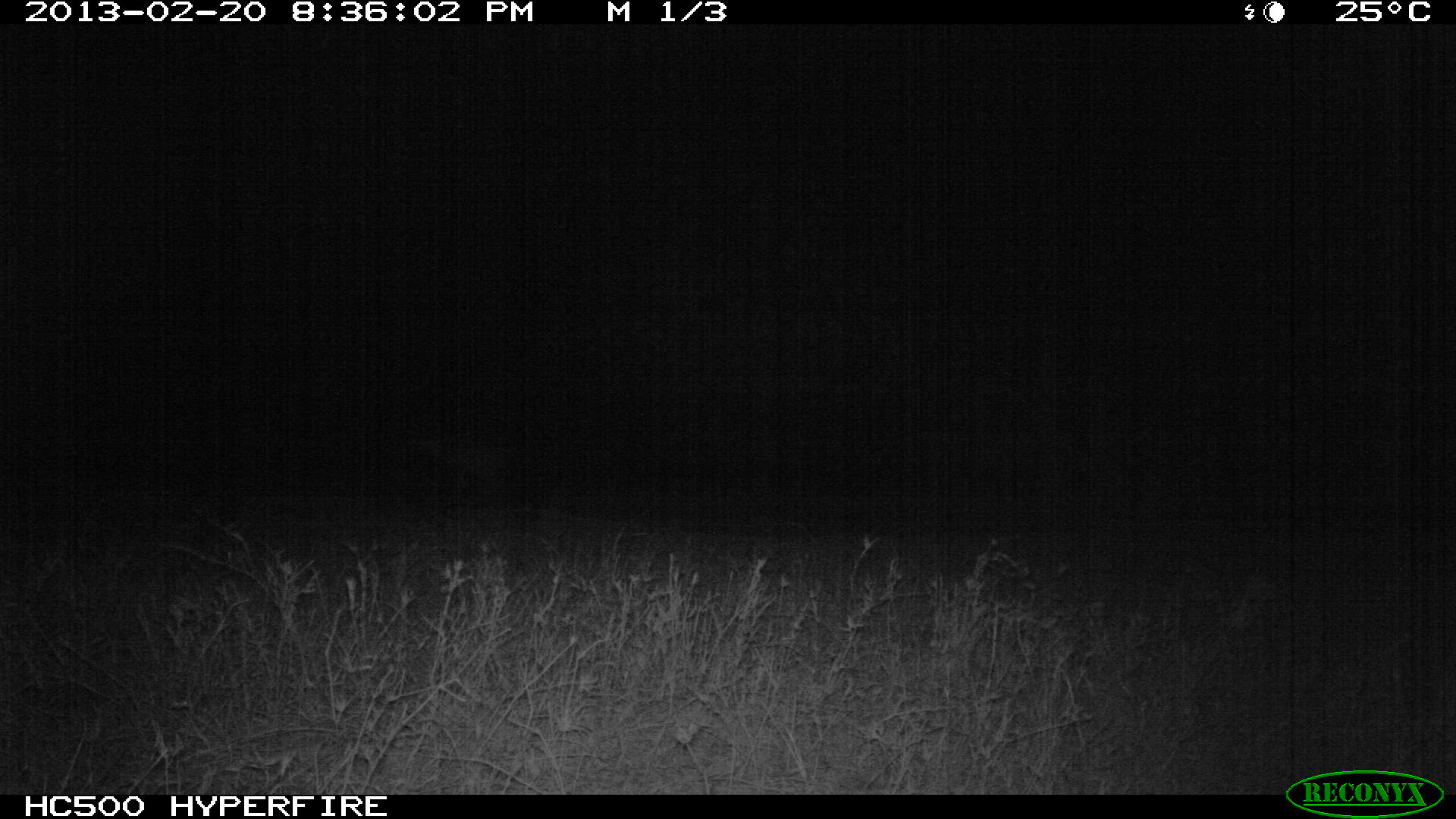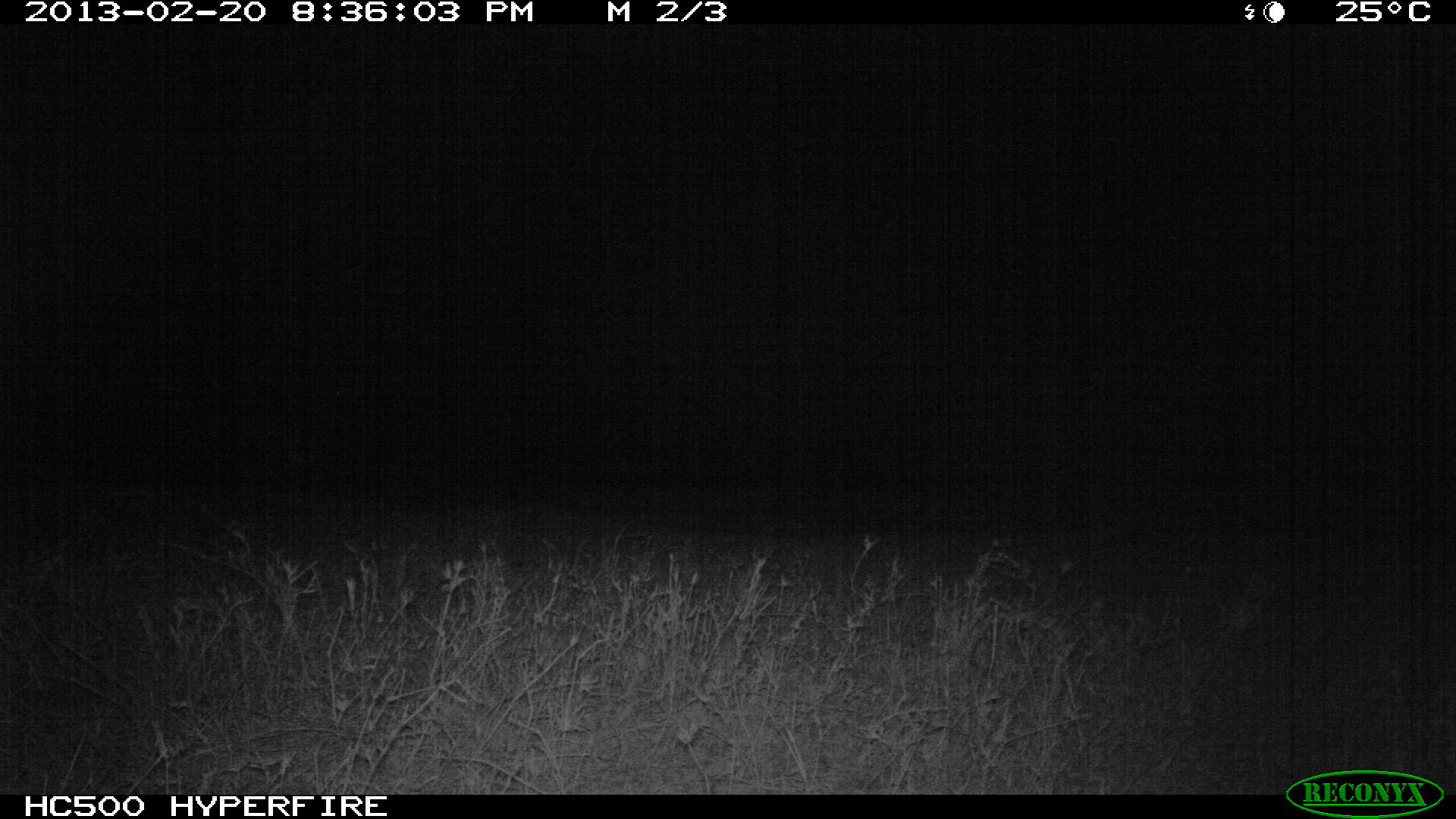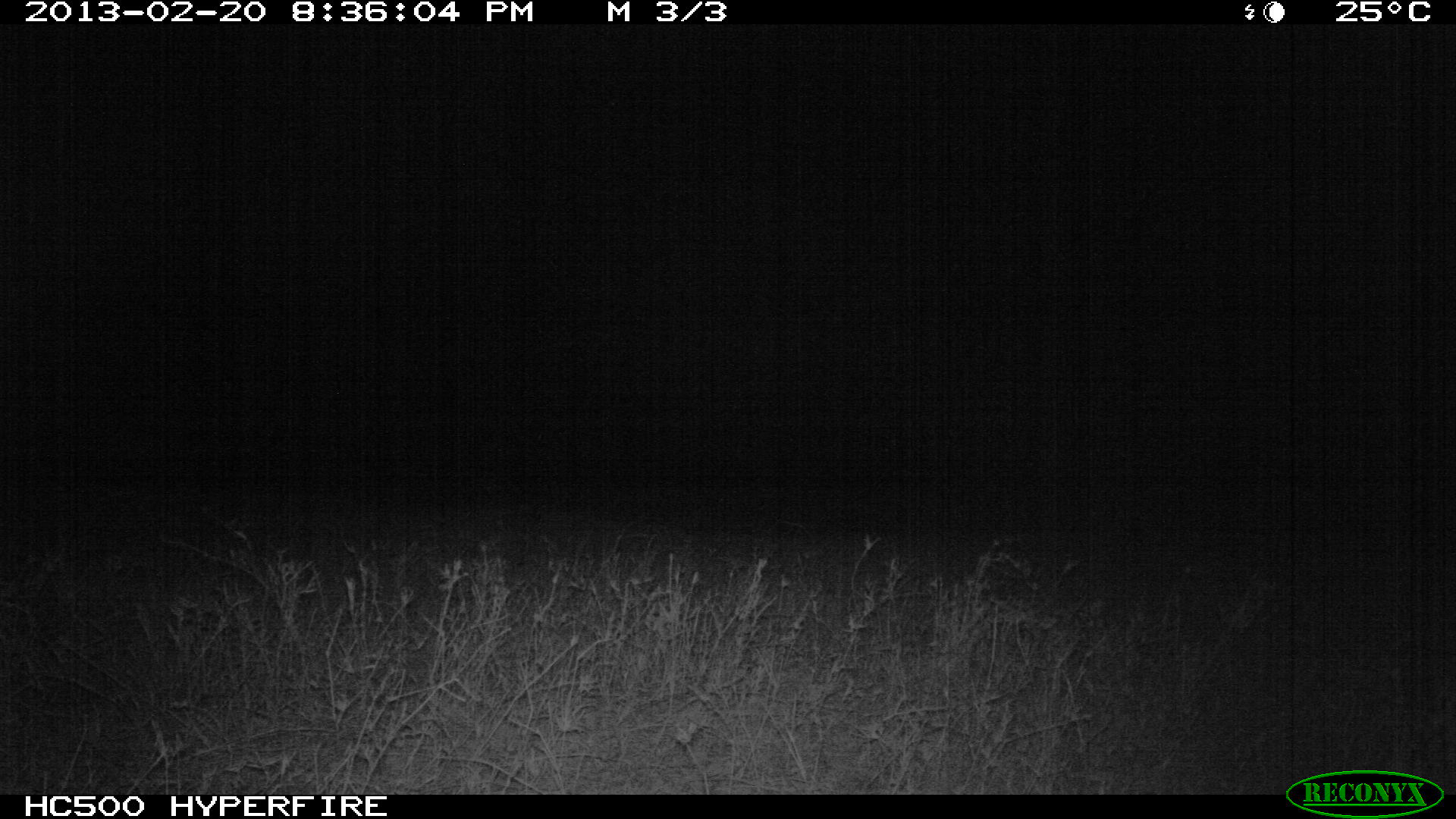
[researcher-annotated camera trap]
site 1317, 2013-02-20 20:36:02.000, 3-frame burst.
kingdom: Animalia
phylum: Chordata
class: Mammalia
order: Carnivora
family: Hyaenidae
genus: Crocuta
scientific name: Crocuta crocuta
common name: spotted hyena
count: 1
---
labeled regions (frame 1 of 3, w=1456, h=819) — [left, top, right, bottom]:
crocuta crocuta: [404, 431, 516, 510]